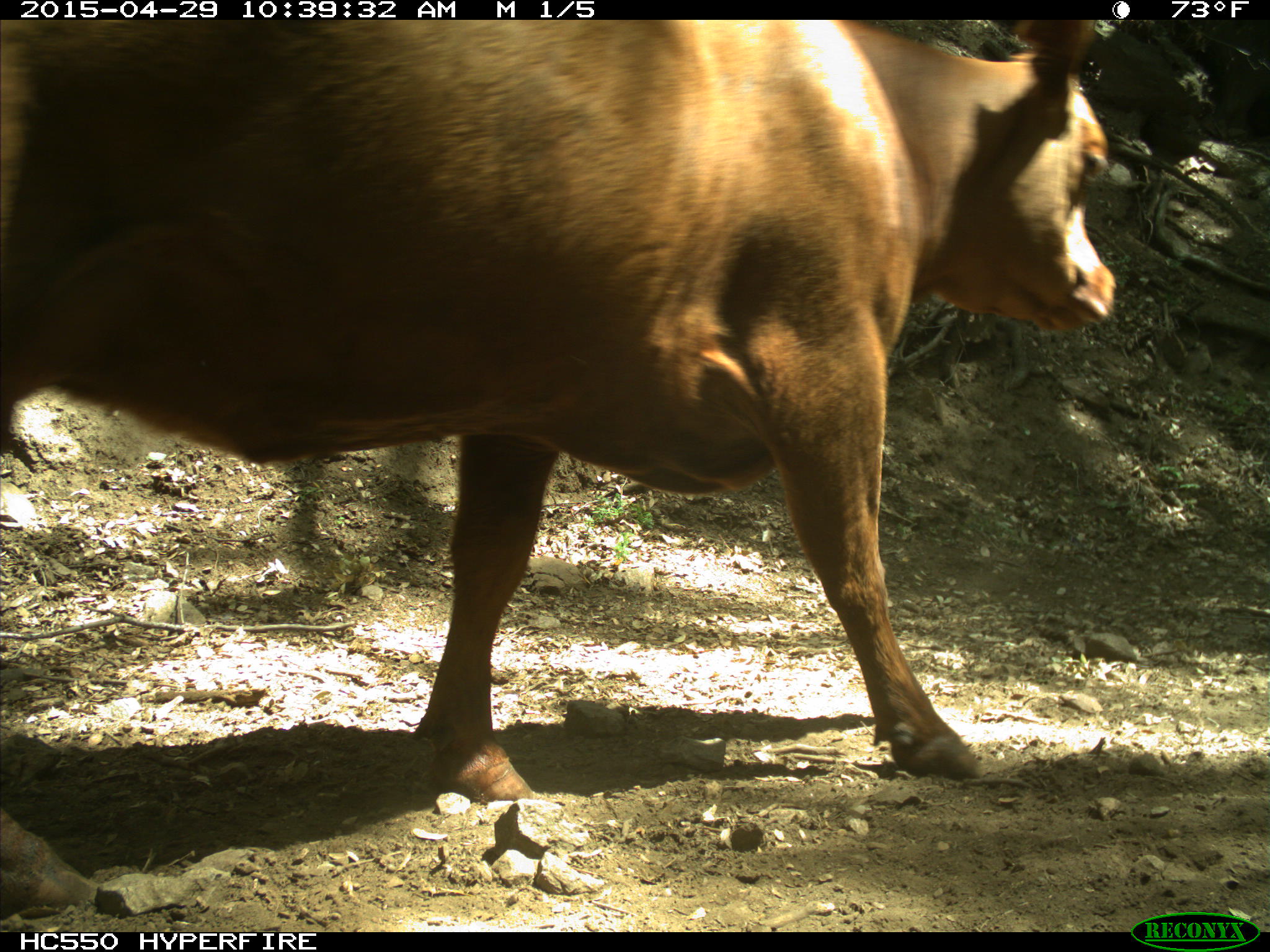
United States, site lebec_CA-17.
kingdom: Animalia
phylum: Chordata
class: Mammalia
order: Artiodactyla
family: Bovidae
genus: Bos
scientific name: Bos taurus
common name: domestic cow